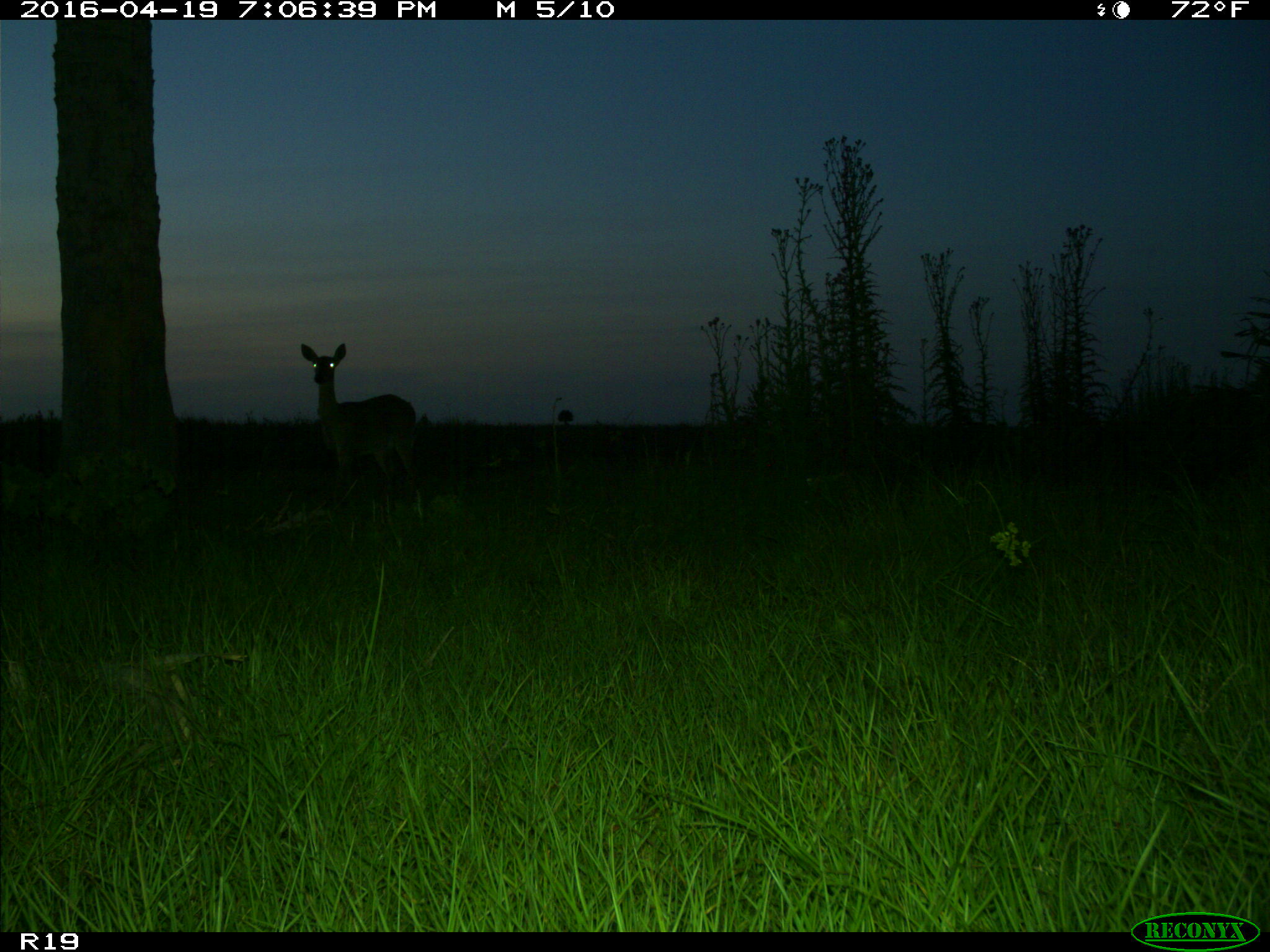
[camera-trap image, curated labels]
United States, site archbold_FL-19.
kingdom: Animalia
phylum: Chordata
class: Mammalia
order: Artiodactyla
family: Cervidae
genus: Odocoileus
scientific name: Odocoileus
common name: deer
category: unidentified deer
Unidentified deer (deer) (Odocoileus).